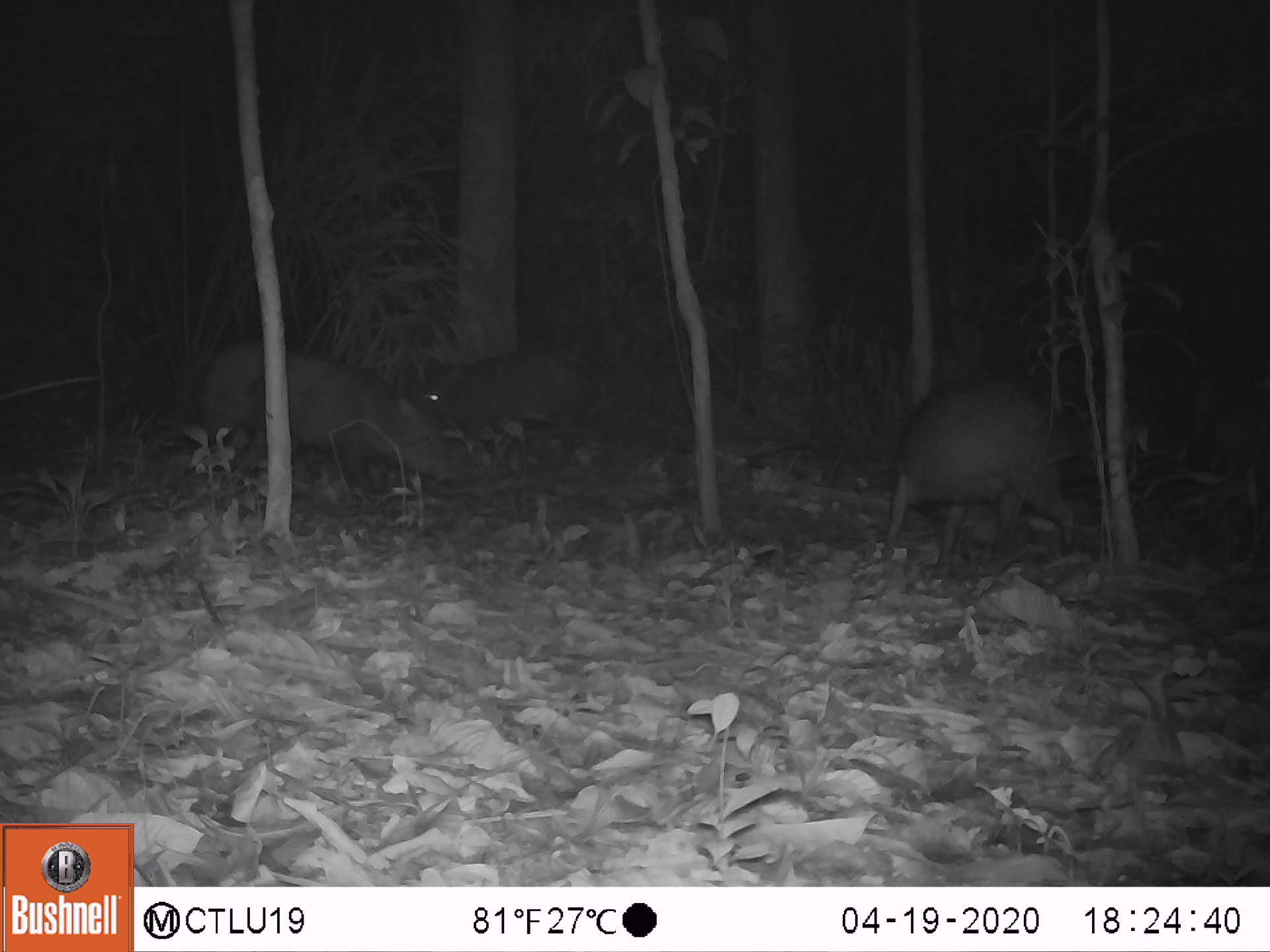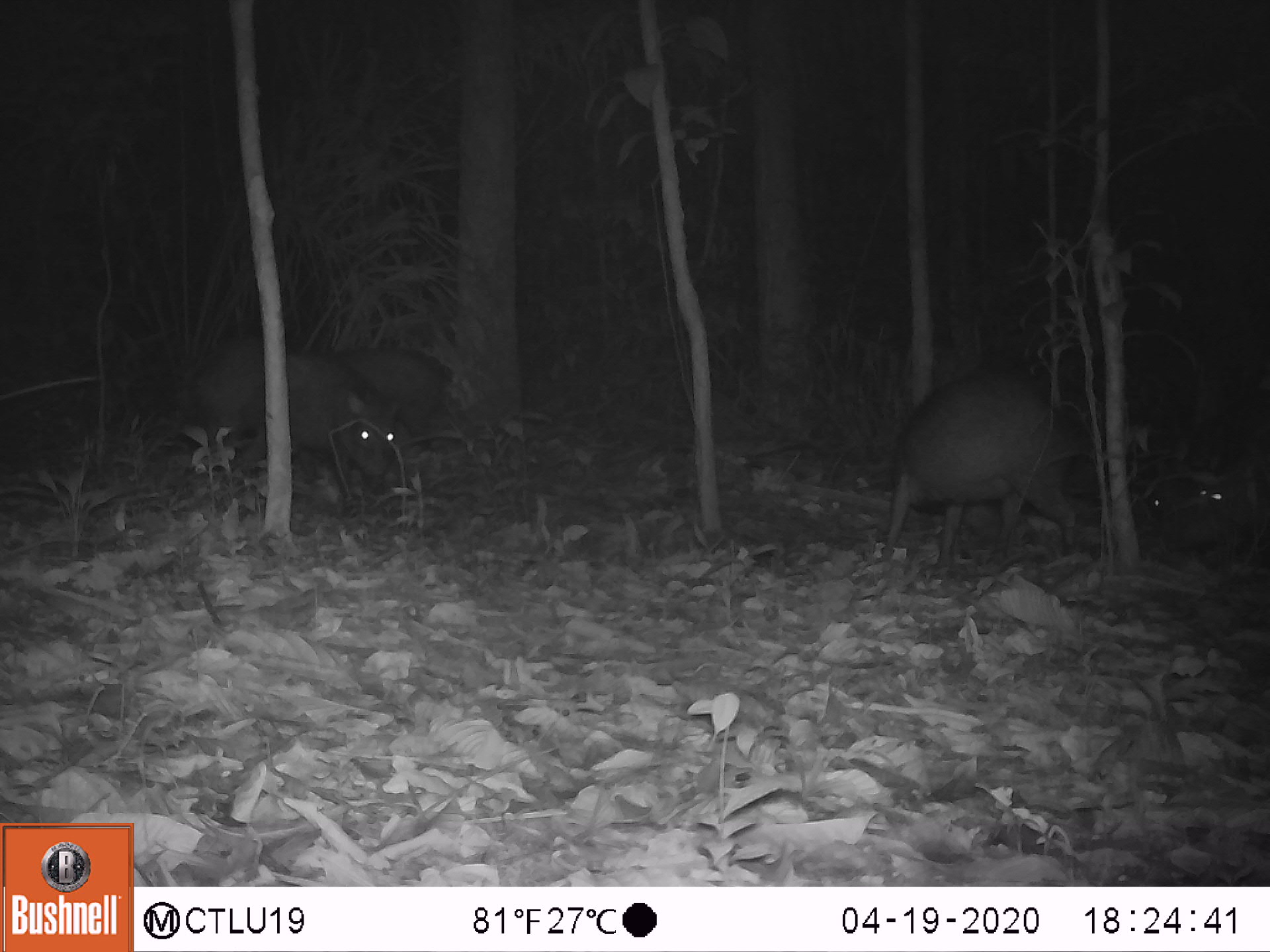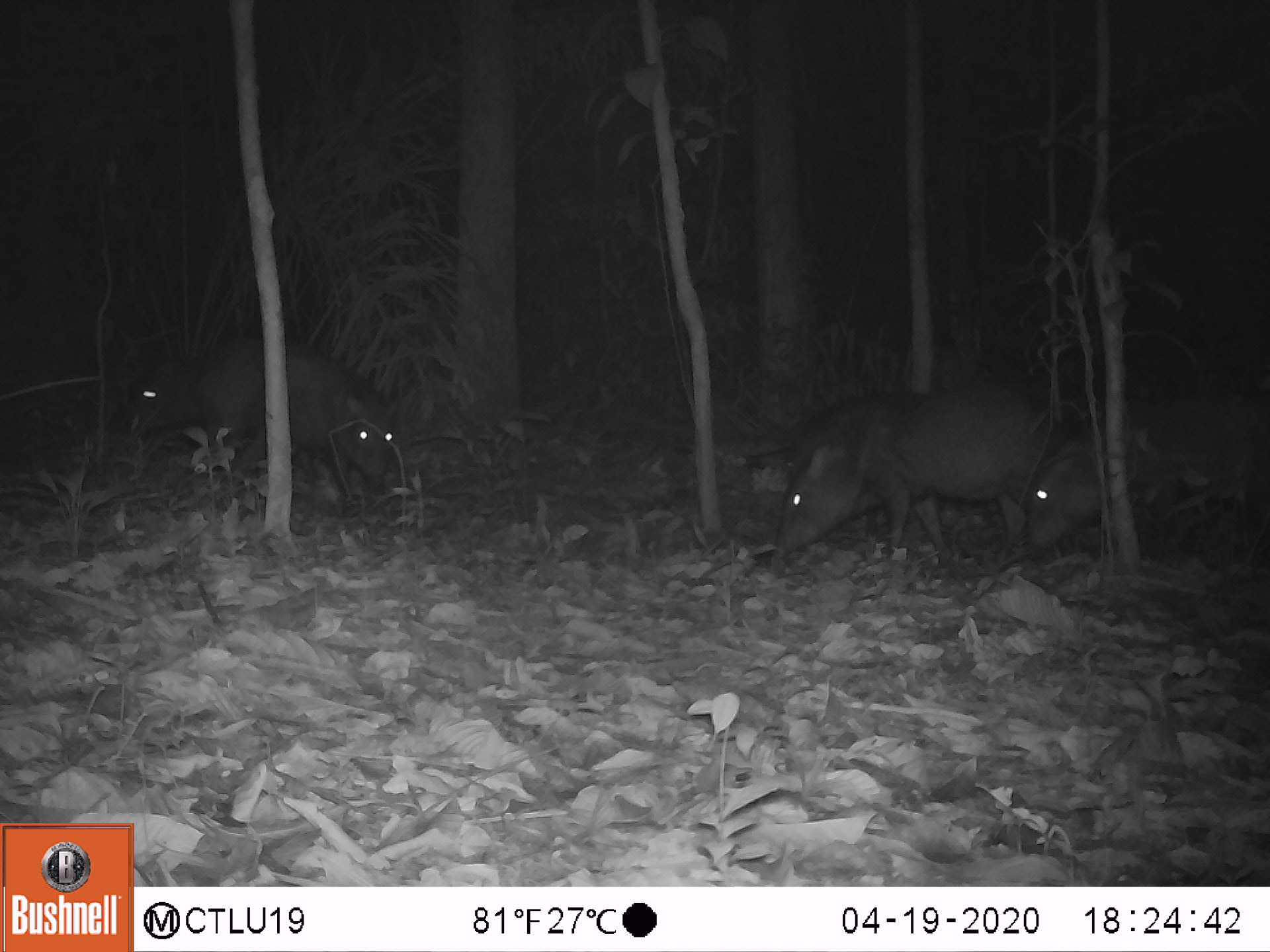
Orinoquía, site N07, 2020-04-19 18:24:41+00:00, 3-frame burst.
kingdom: Animalia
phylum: Chordata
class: Mammalia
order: Artiodactyla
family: Tayassuidae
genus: Pecari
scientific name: Pecari tajacu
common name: collared peccary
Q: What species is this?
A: Collared peccary (Pecari tajacu).